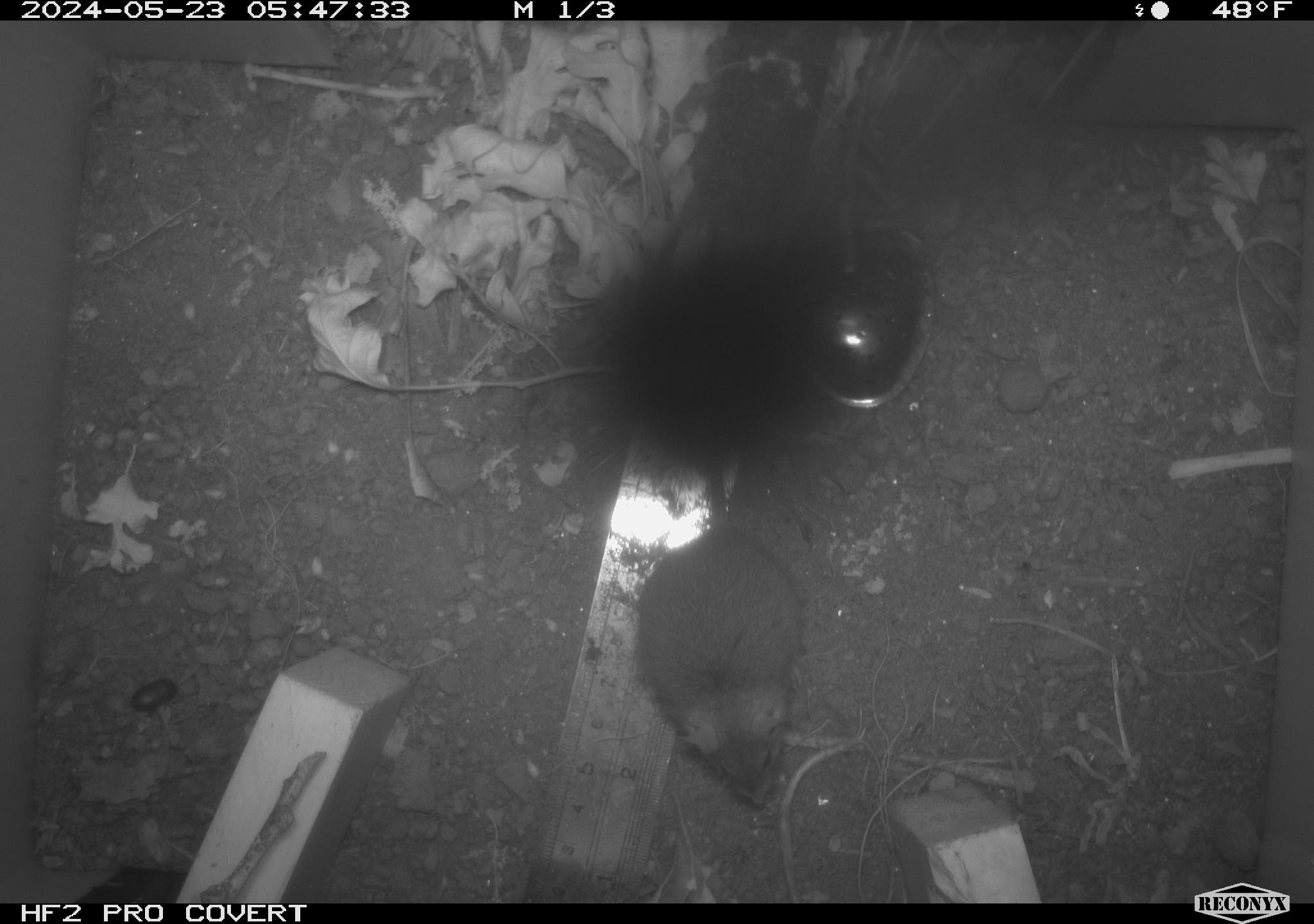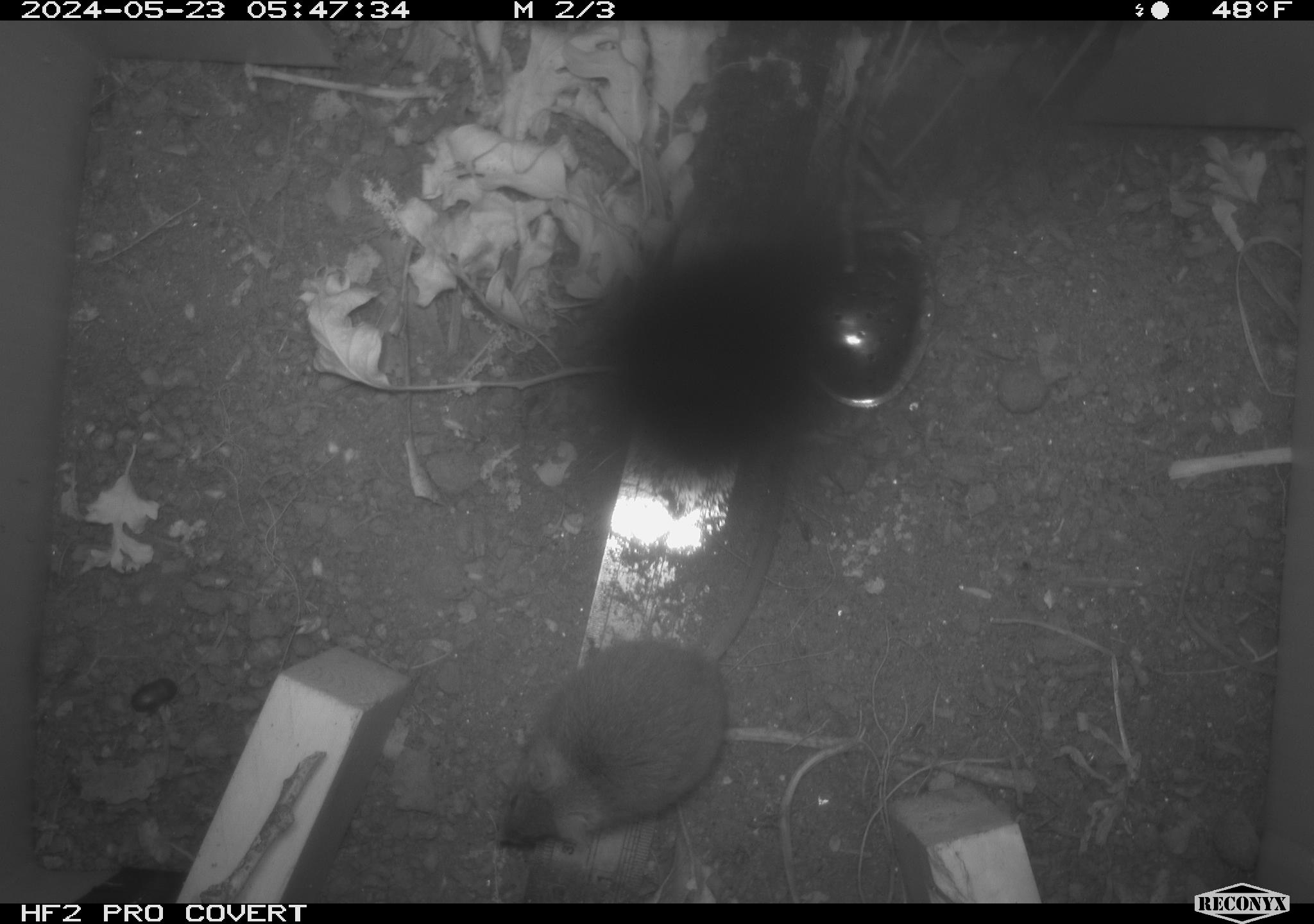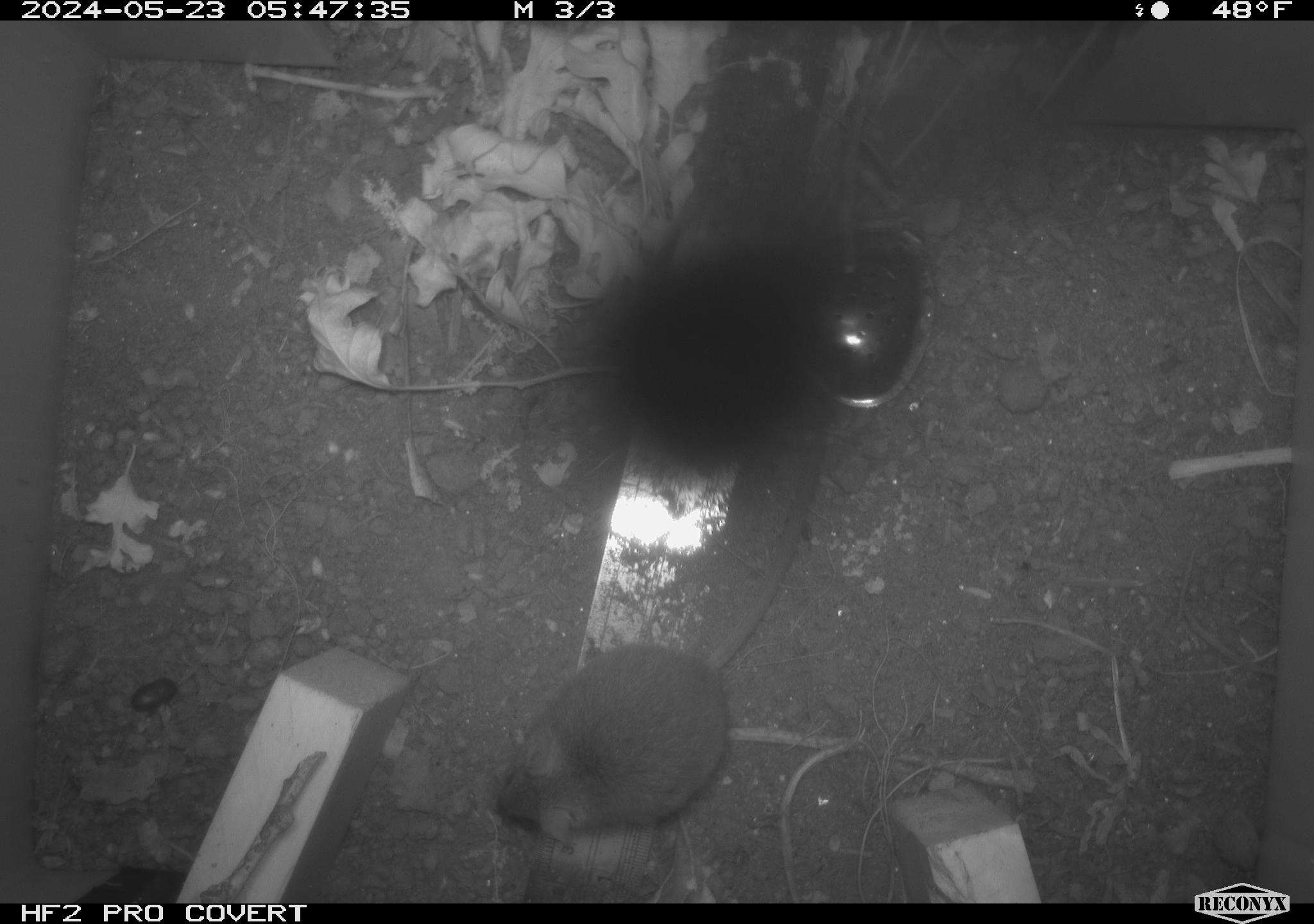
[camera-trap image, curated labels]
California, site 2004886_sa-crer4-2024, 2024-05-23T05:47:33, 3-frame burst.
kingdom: Animalia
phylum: Chordata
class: Mammalia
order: Rodentia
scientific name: Rodentia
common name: mouse species